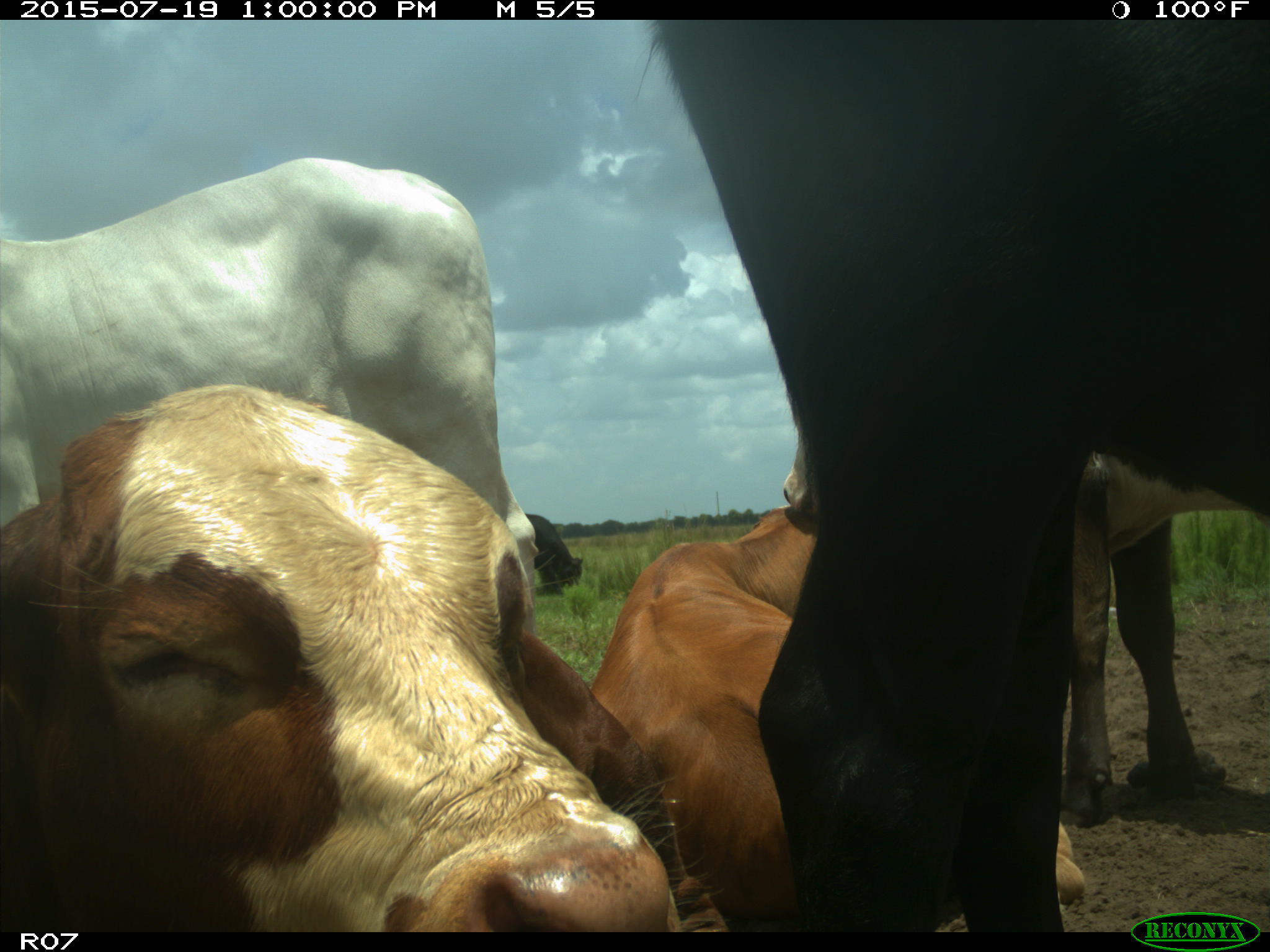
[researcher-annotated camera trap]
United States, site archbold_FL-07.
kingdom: Animalia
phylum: Chordata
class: Mammalia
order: Artiodactyla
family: Bovidae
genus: Bos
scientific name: Bos taurus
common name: domestic cow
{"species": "Bos taurus (domestic cow)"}